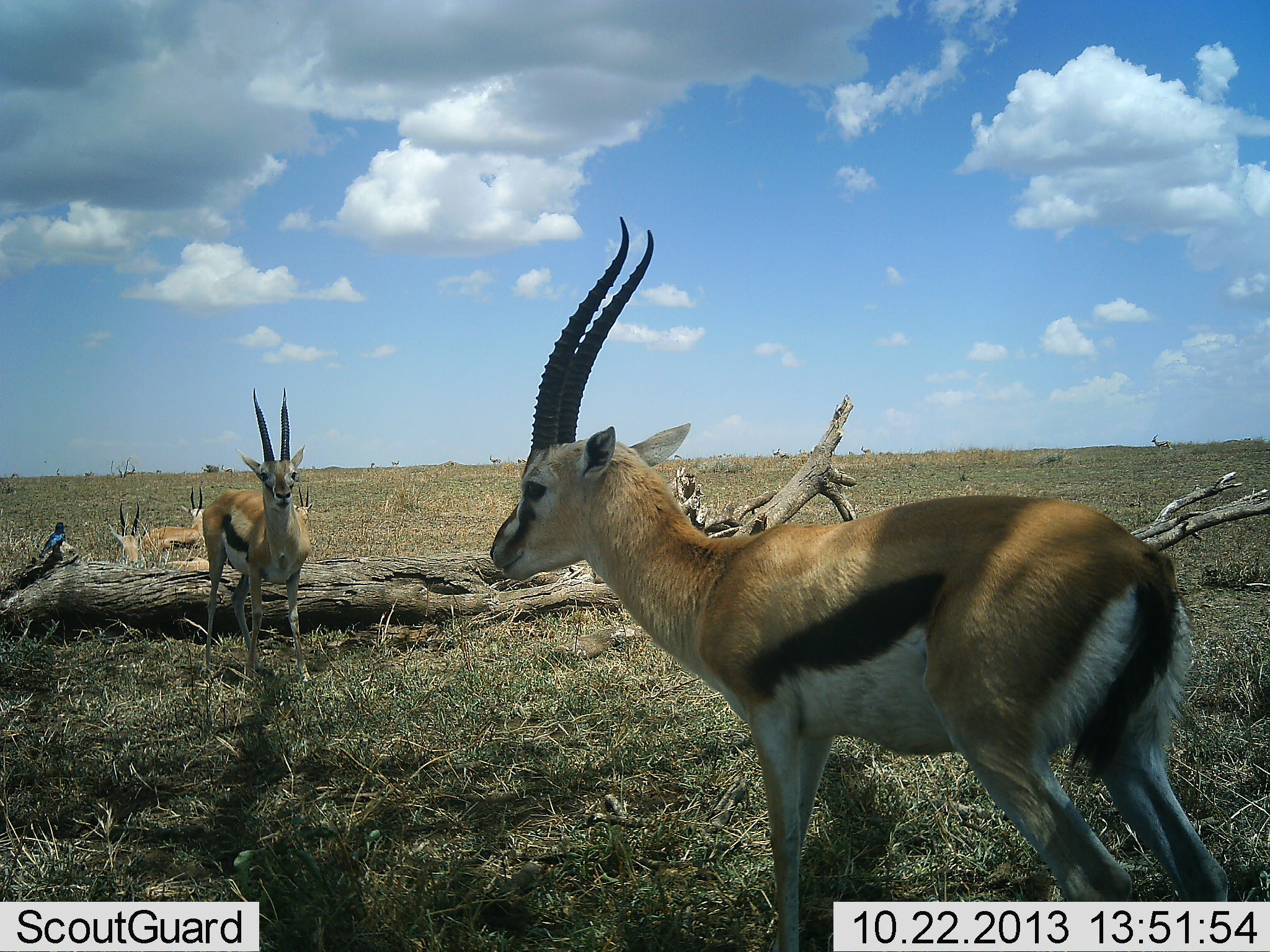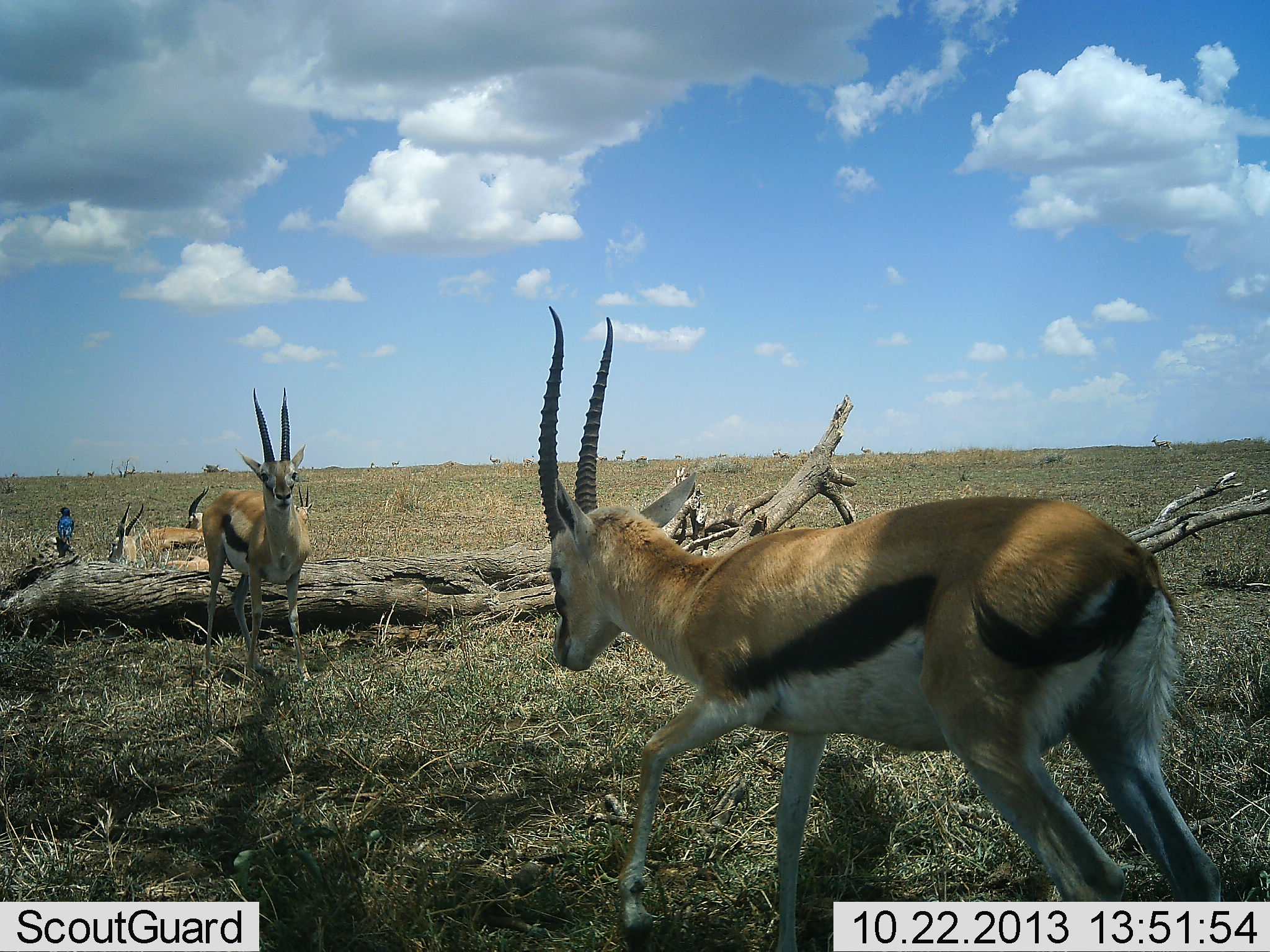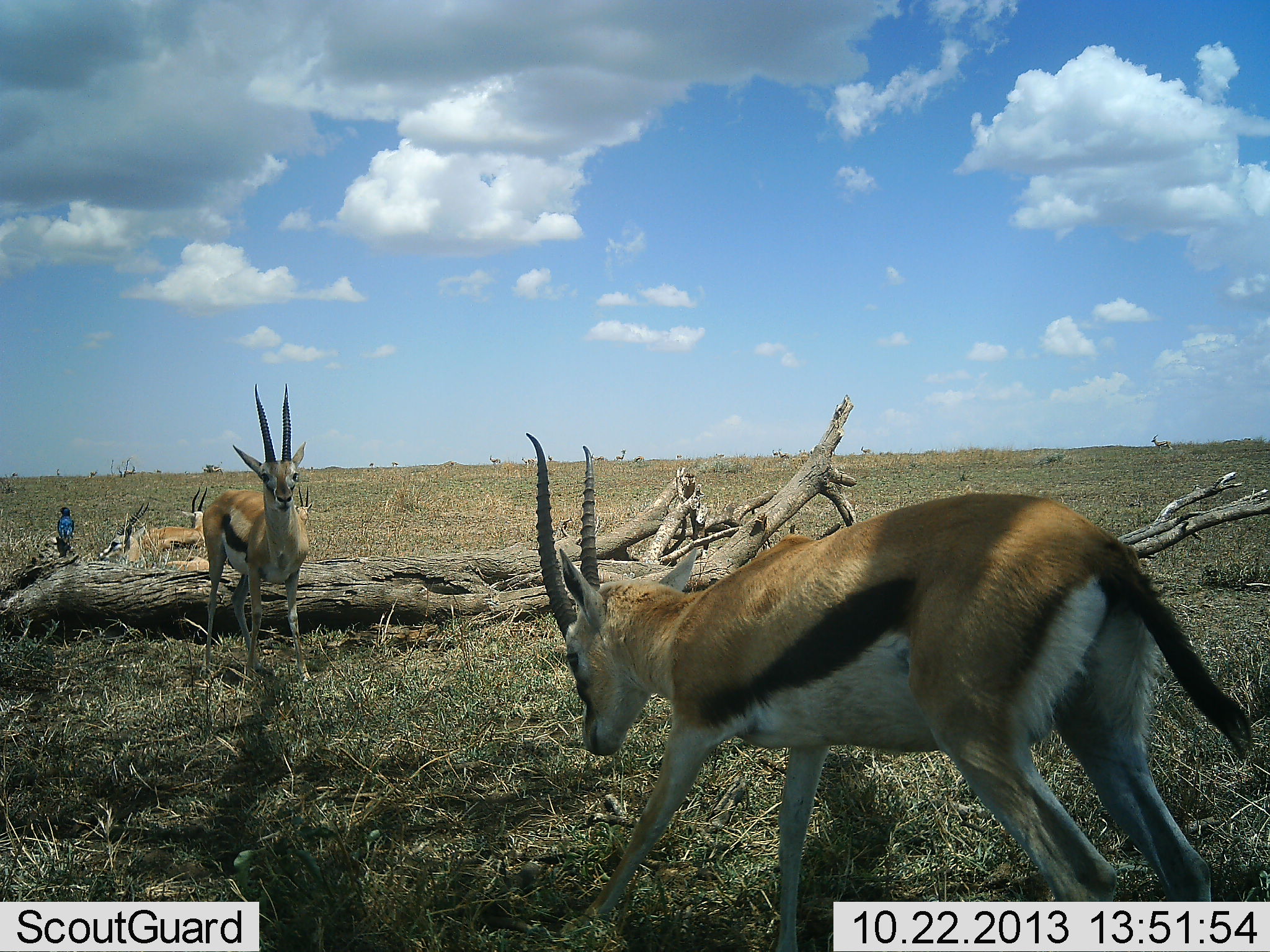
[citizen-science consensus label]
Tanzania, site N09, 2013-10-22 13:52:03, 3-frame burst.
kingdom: Animalia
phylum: Chordata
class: Mammalia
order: Artiodactyla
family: Bovidae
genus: Eudorcas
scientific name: Eudorcas thomsonii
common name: thomson's gazelle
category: gazellethomsons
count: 4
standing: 79%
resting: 57%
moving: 14%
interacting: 21%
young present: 7%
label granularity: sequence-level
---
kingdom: Animalia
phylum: Chordata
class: Aves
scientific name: Aves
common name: bird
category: otherbird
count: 1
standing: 70%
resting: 20%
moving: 10%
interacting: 0%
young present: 0%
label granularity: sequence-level